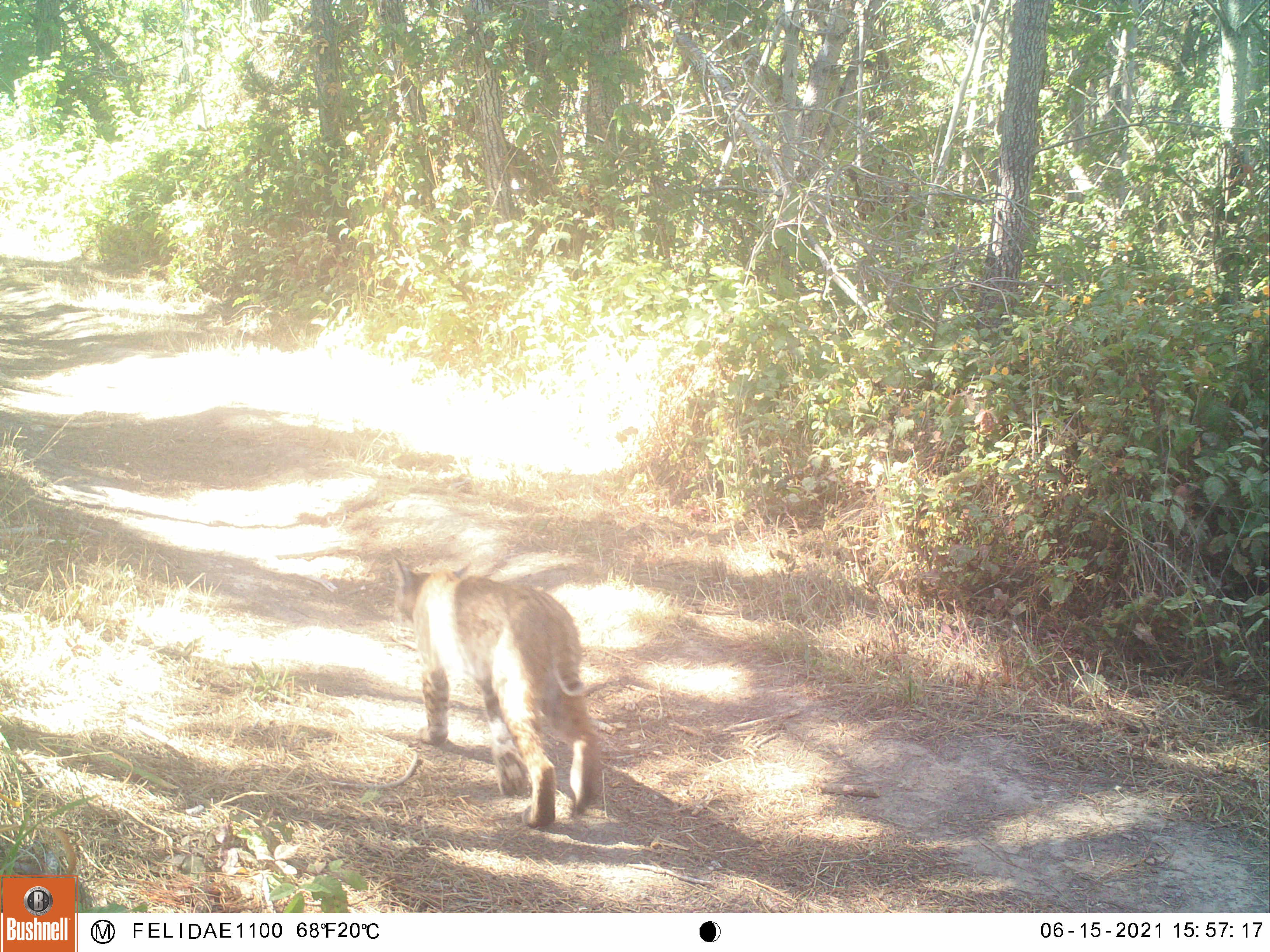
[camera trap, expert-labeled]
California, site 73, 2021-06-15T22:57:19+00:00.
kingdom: Animalia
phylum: Chordata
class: Mammalia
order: Carnivora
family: Felidae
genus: Lynx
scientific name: Lynx rufus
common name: bobcat